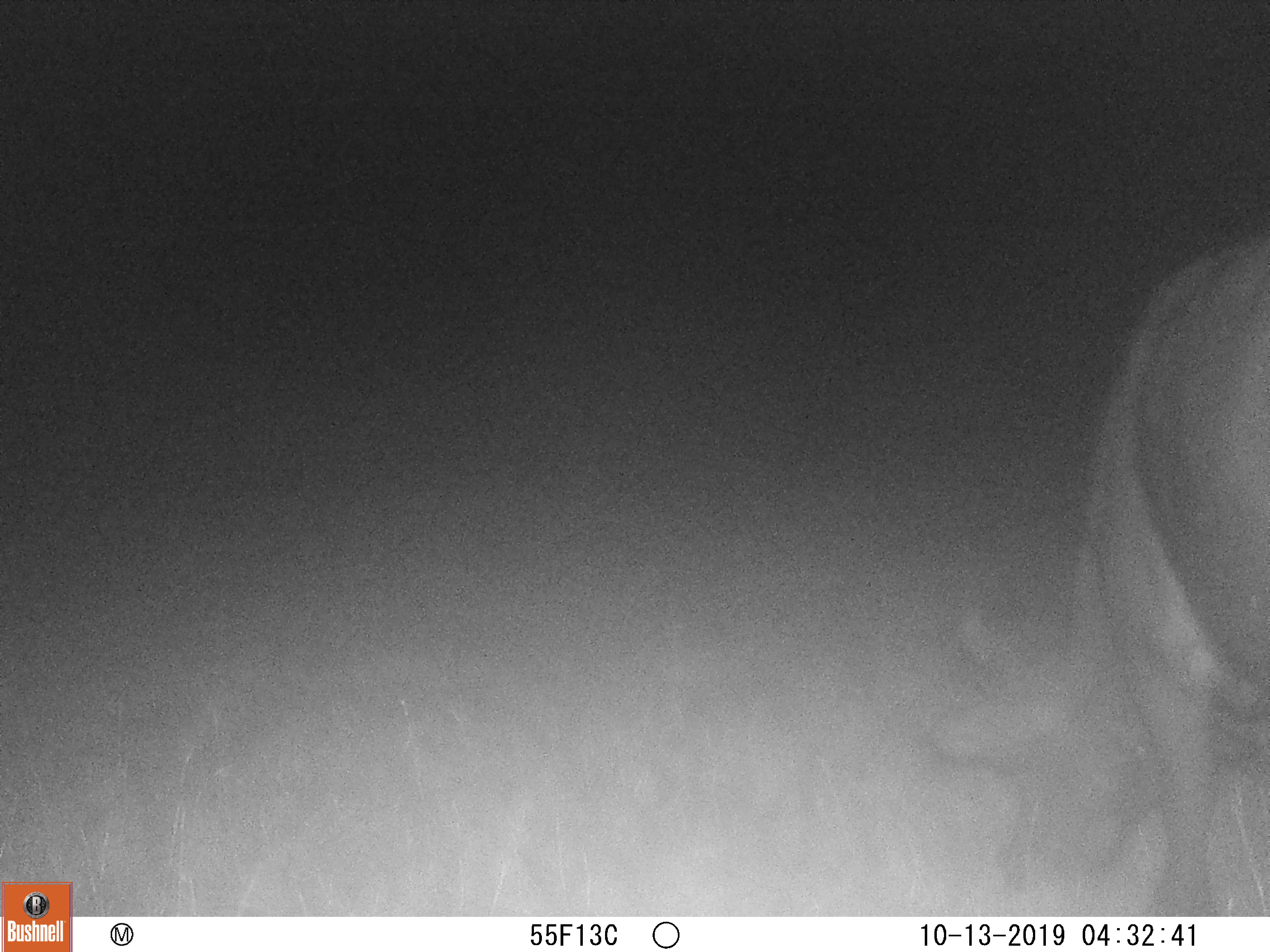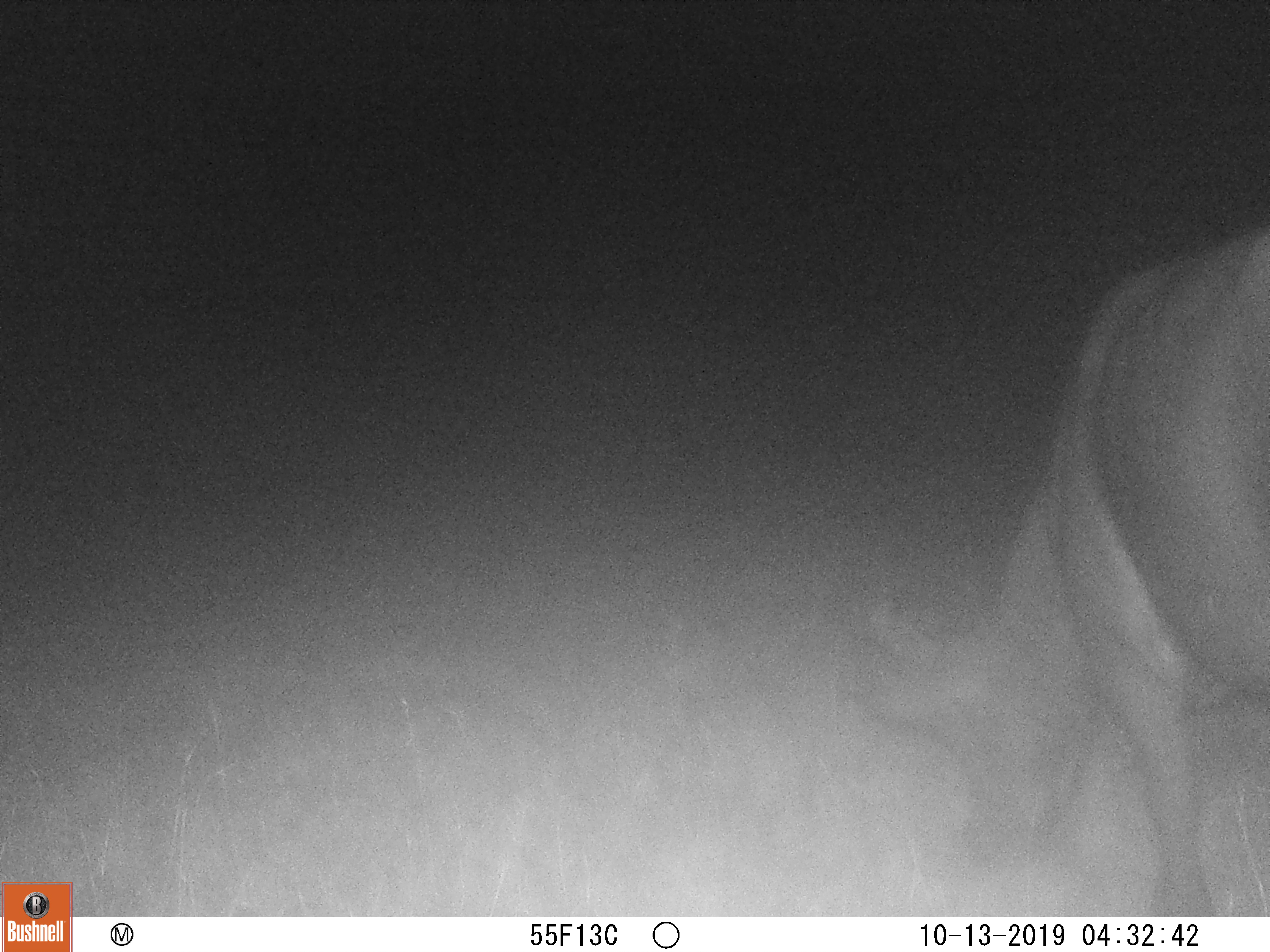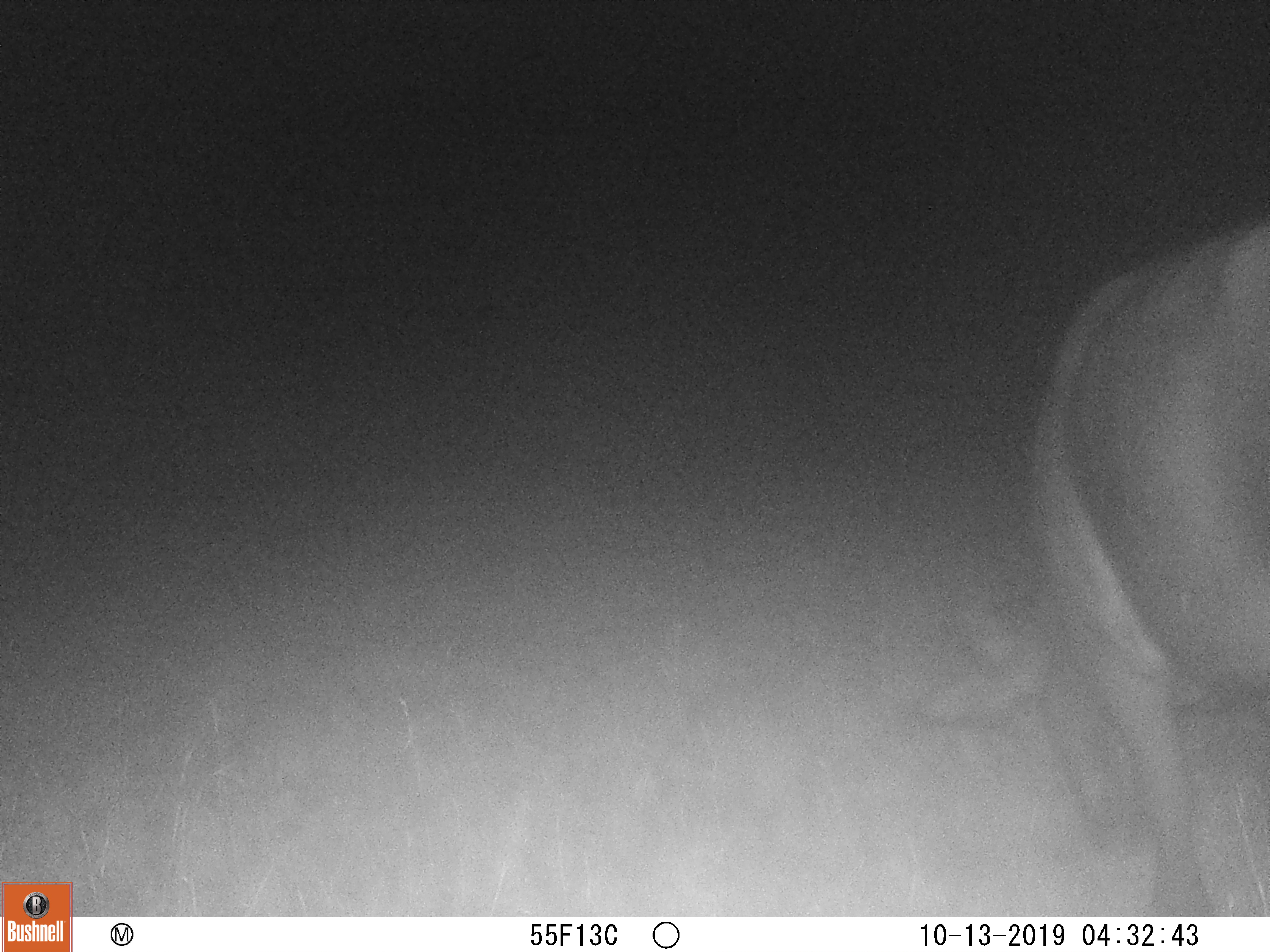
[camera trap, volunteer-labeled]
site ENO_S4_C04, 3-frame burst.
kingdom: Animalia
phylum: Chordata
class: Mammalia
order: Artiodactyla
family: Bovidae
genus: Syncerus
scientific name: Syncerus caffer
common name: african buffalo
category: buffalo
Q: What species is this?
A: Buffalo (african buffalo) (Syncerus caffer).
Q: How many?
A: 1.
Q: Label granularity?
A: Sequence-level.